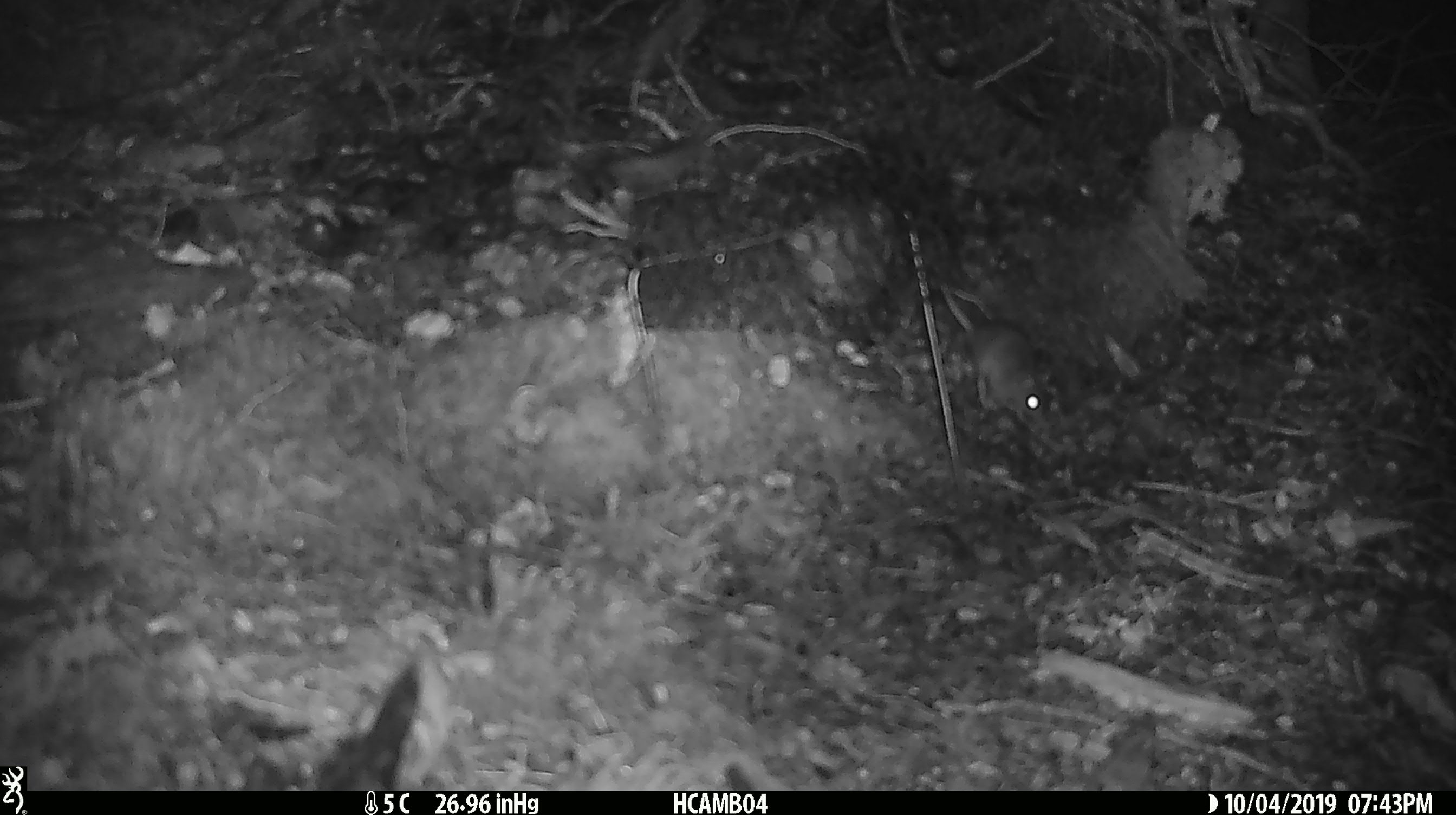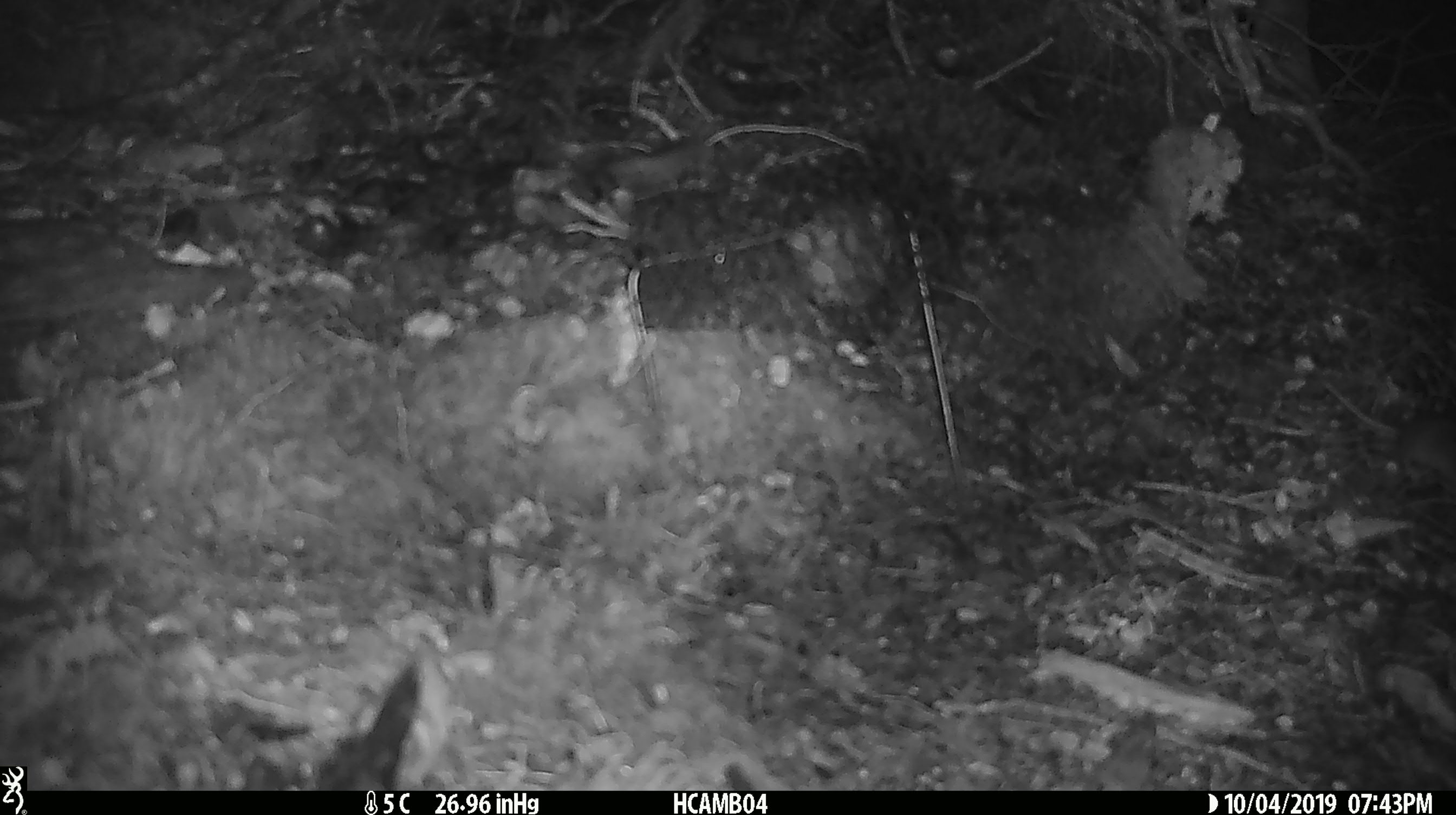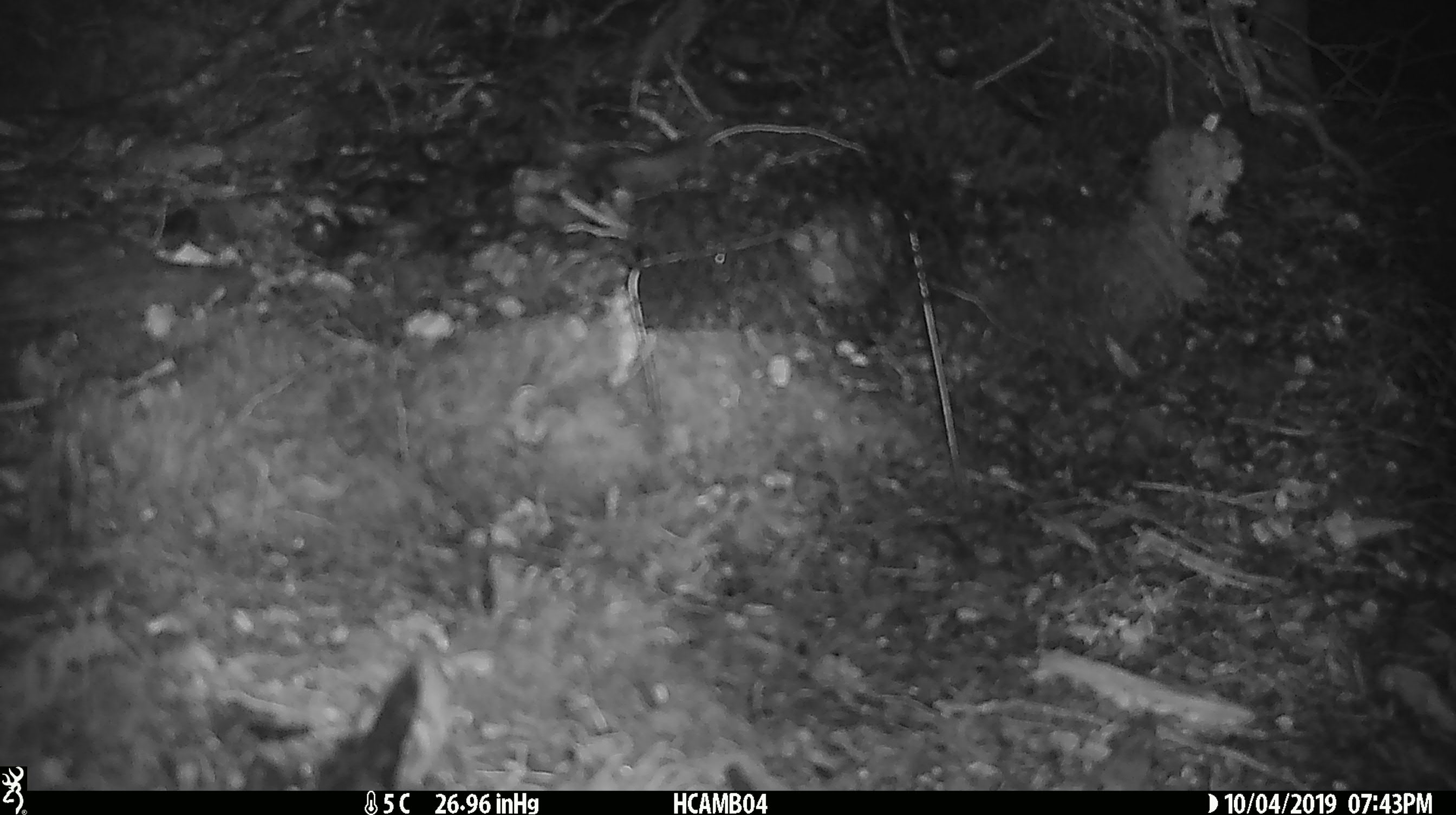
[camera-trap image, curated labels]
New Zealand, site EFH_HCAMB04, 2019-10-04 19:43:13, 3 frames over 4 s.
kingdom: Animalia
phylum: Chordata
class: Mammalia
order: Rodentia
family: Muridae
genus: Mus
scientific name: Mus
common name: mouse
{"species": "mouse (Mus)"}